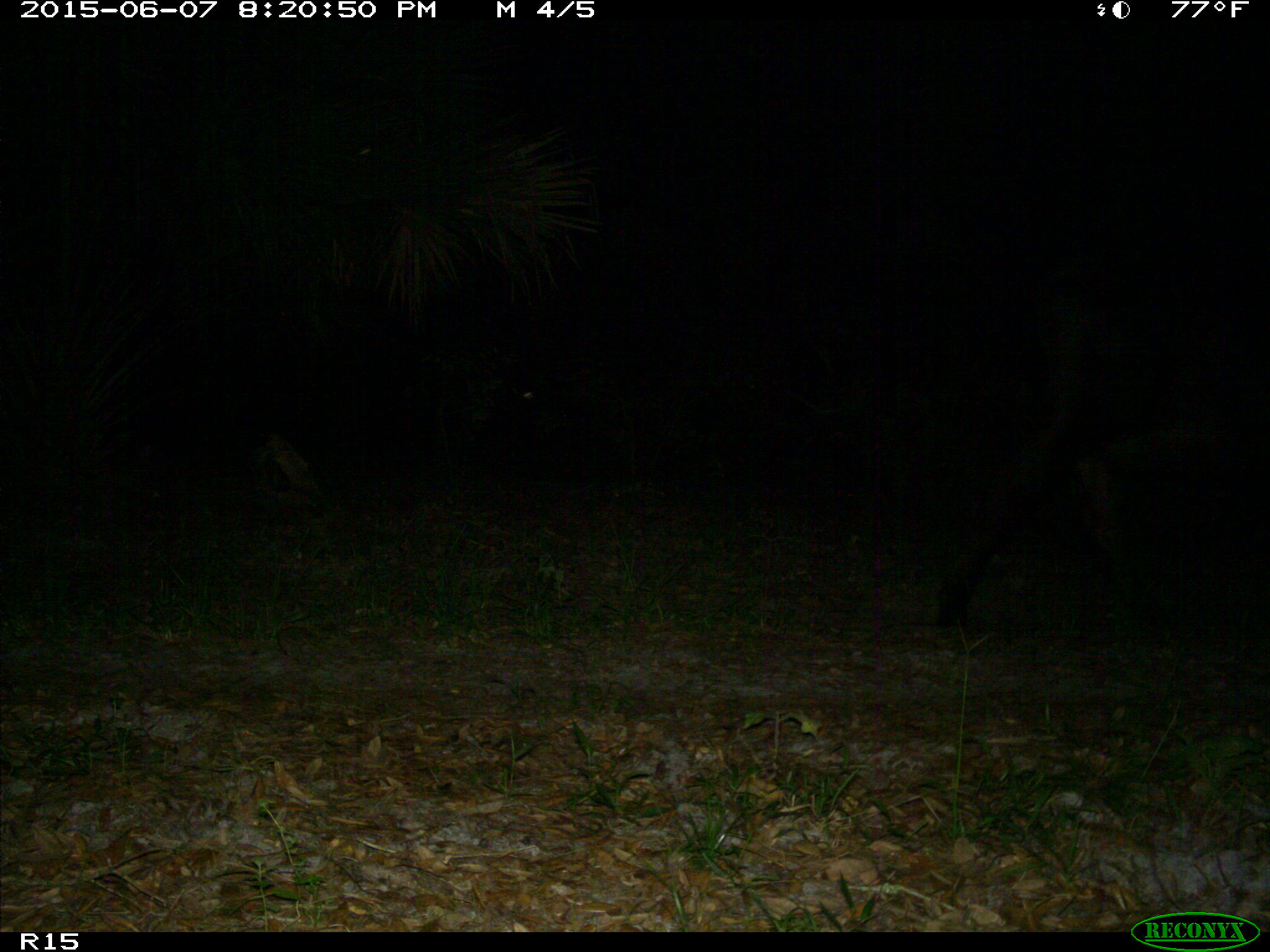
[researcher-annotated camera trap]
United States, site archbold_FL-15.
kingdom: Animalia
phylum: Chordata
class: Mammalia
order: Artiodactyla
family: Bovidae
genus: Bos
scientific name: Bos taurus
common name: domestic cow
Bos taurus (domestic cow).